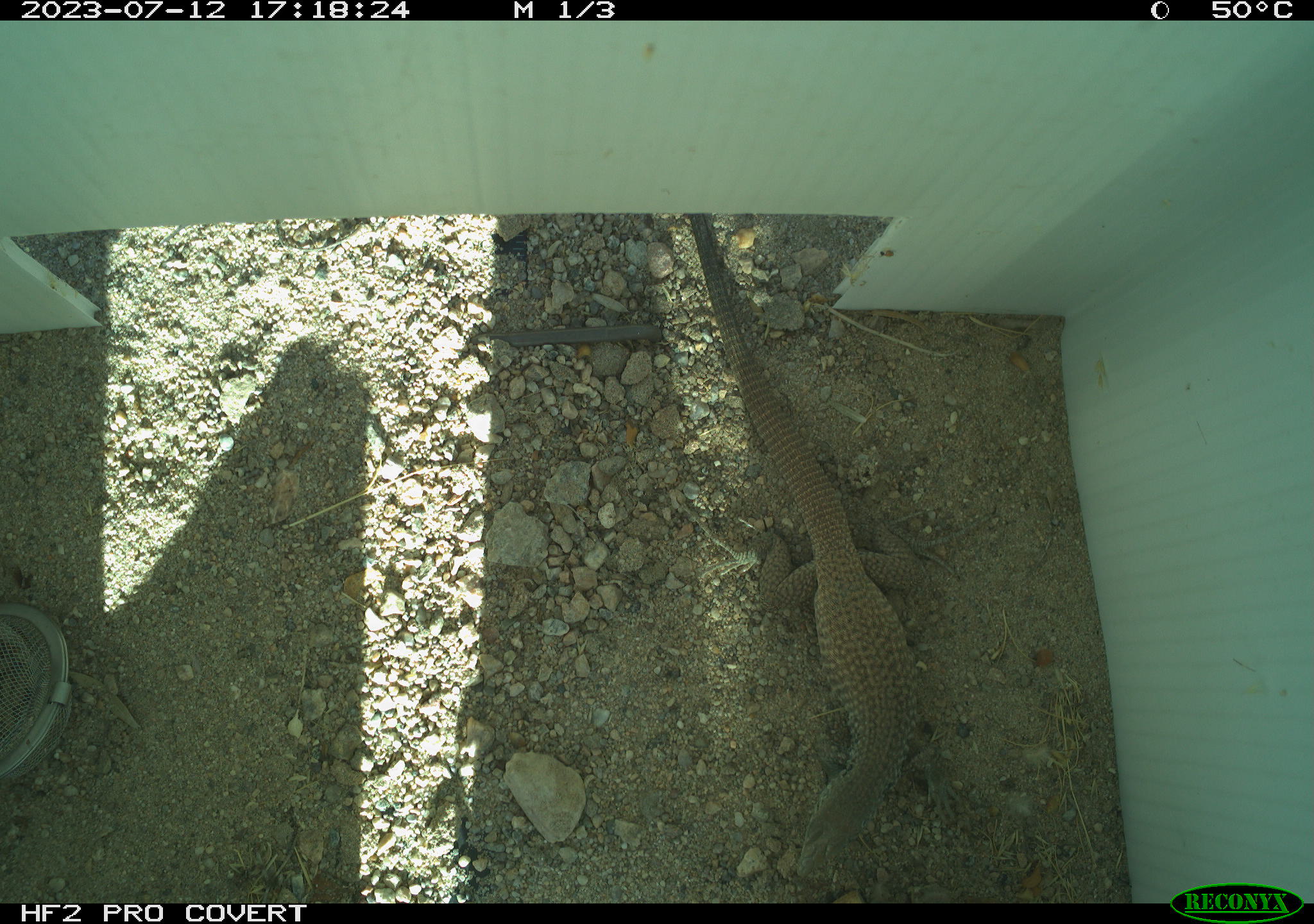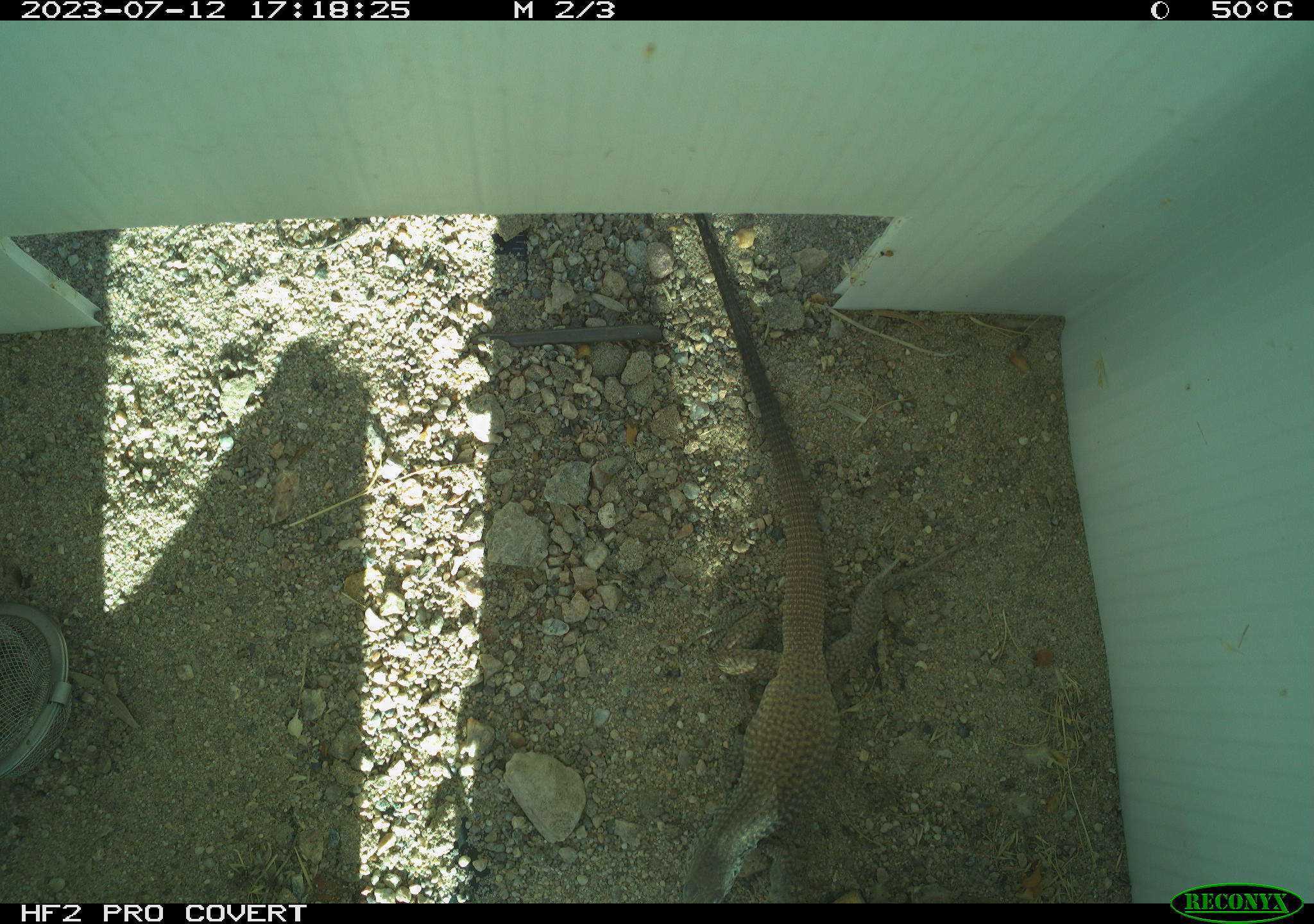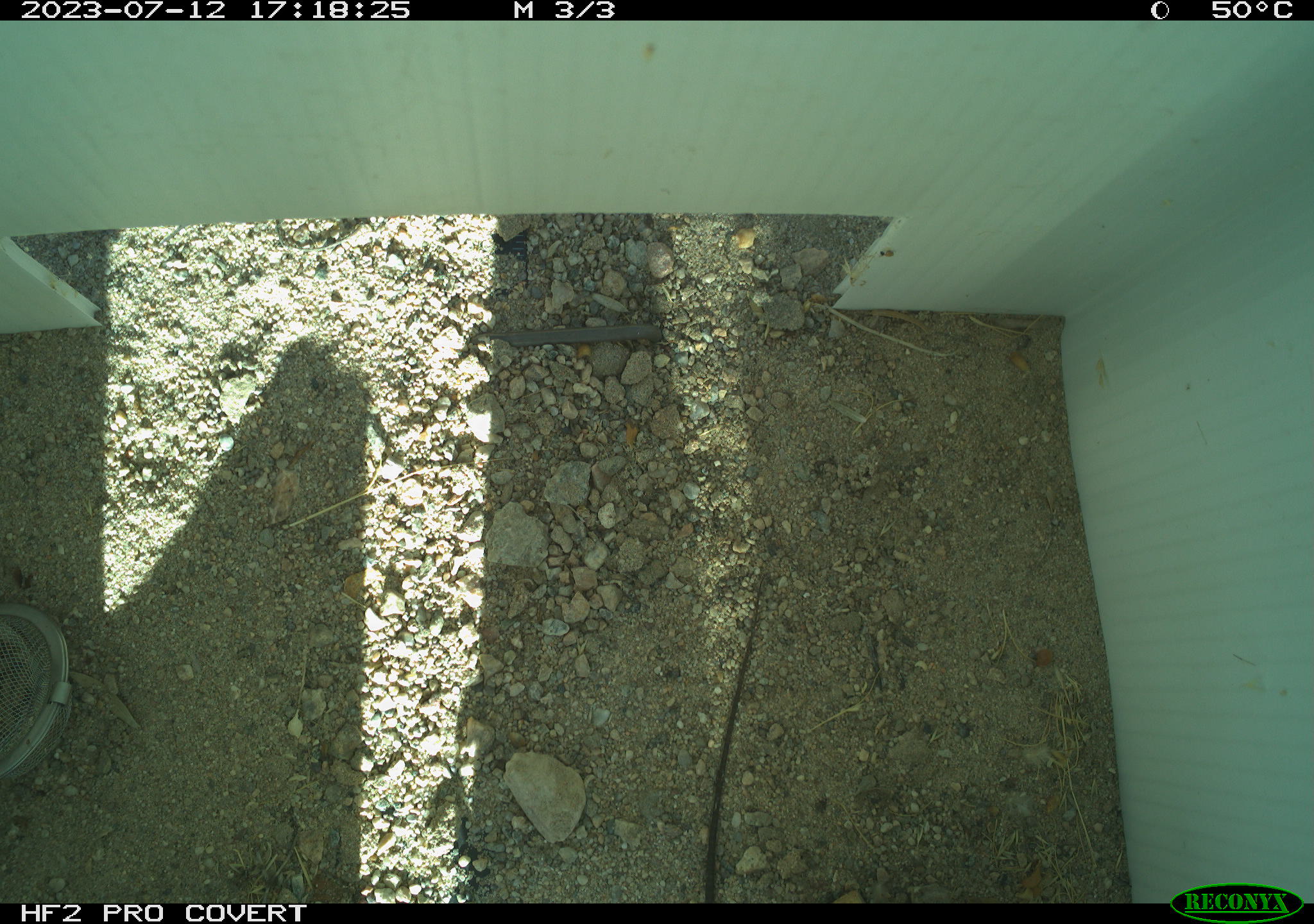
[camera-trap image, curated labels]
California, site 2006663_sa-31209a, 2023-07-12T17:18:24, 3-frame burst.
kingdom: Animalia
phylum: Chordata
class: Reptilia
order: Squamata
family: Teiidae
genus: Aspidoscelis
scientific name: Aspidoscelis tigris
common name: western whiptail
Western whiptail (Aspidoscelis tigris).